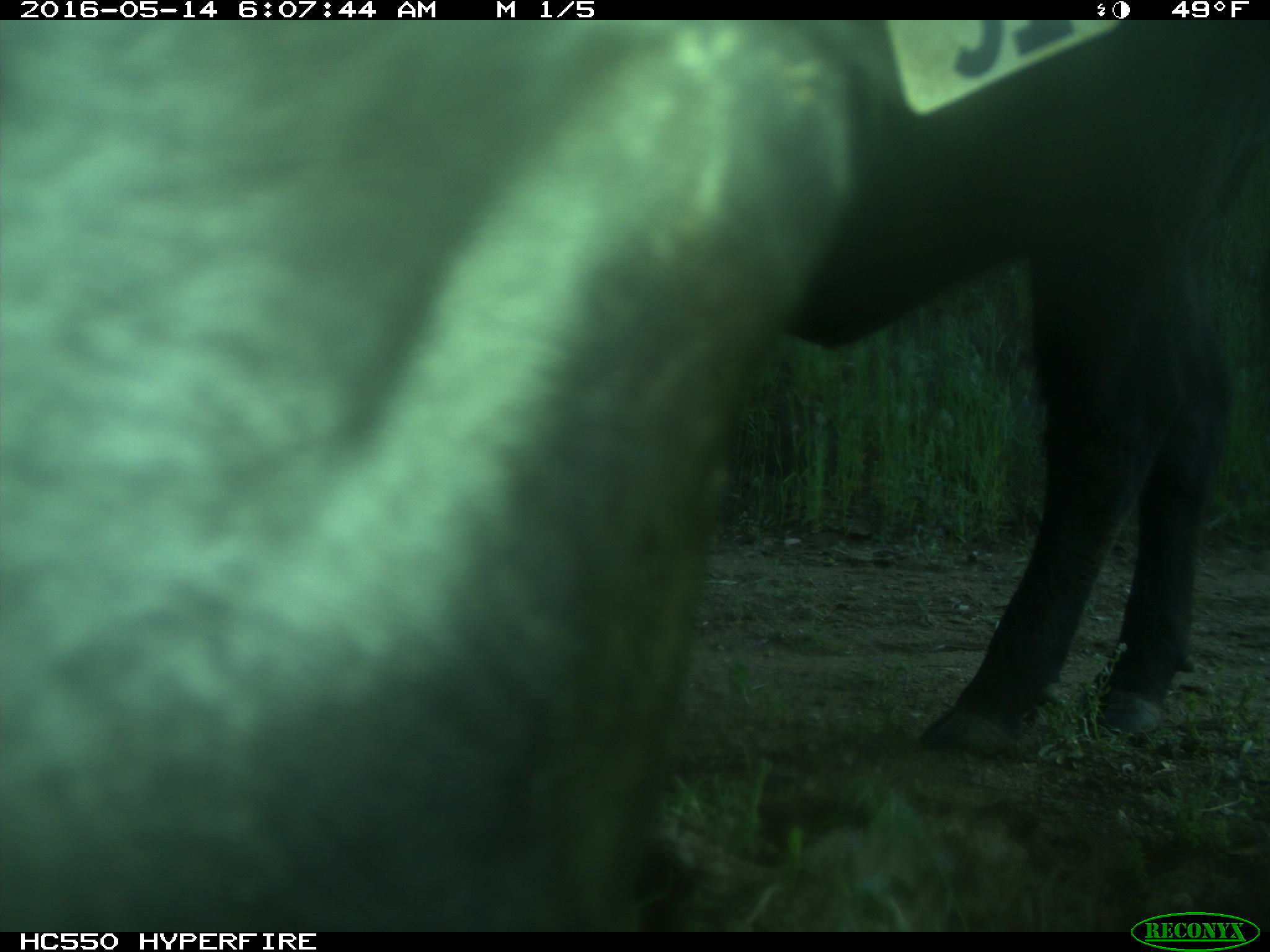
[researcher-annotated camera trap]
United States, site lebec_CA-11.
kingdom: Animalia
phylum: Chordata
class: Mammalia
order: Artiodactyla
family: Bovidae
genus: Bos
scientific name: Bos taurus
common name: domestic cow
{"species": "Bos taurus (domestic cow)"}